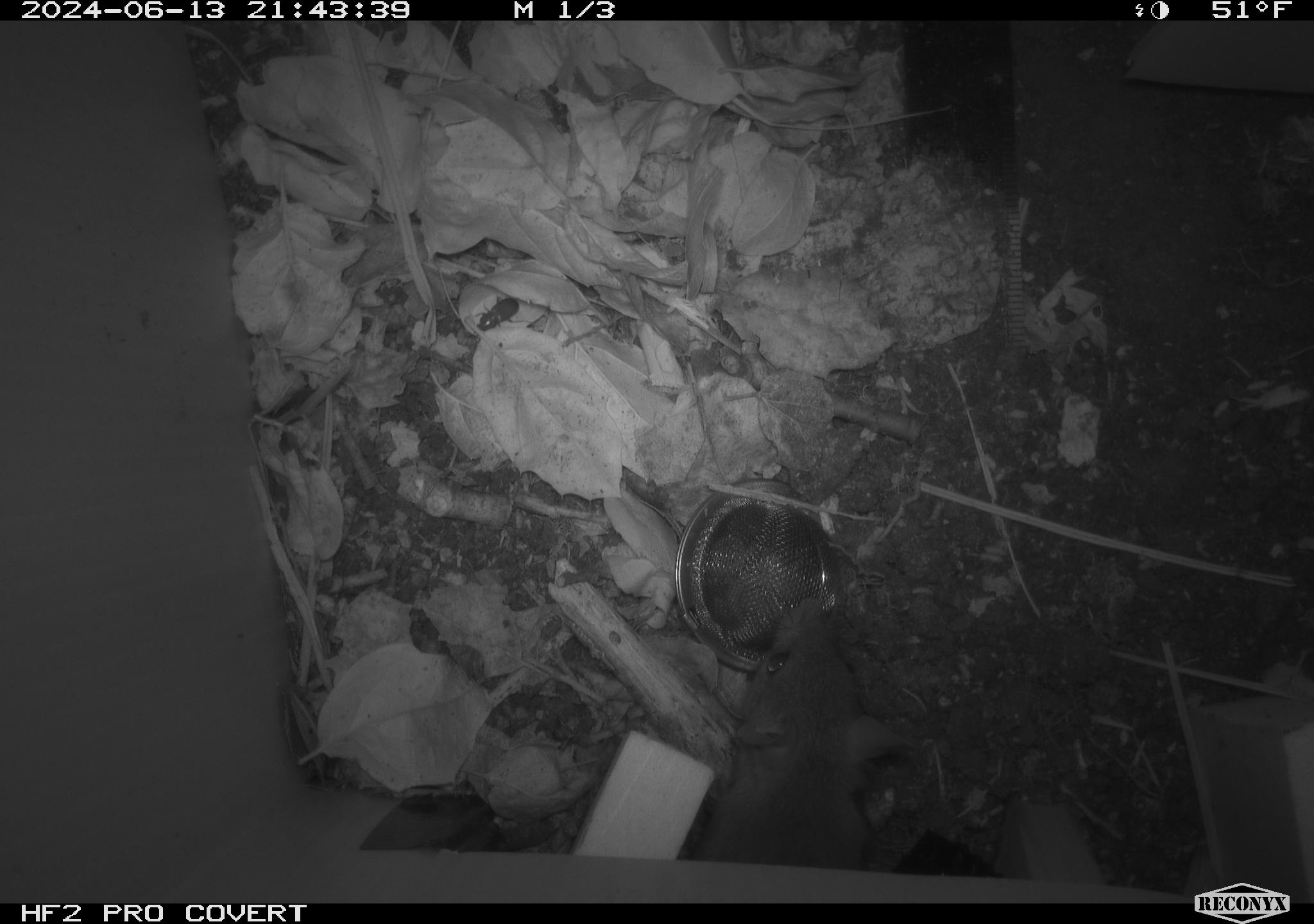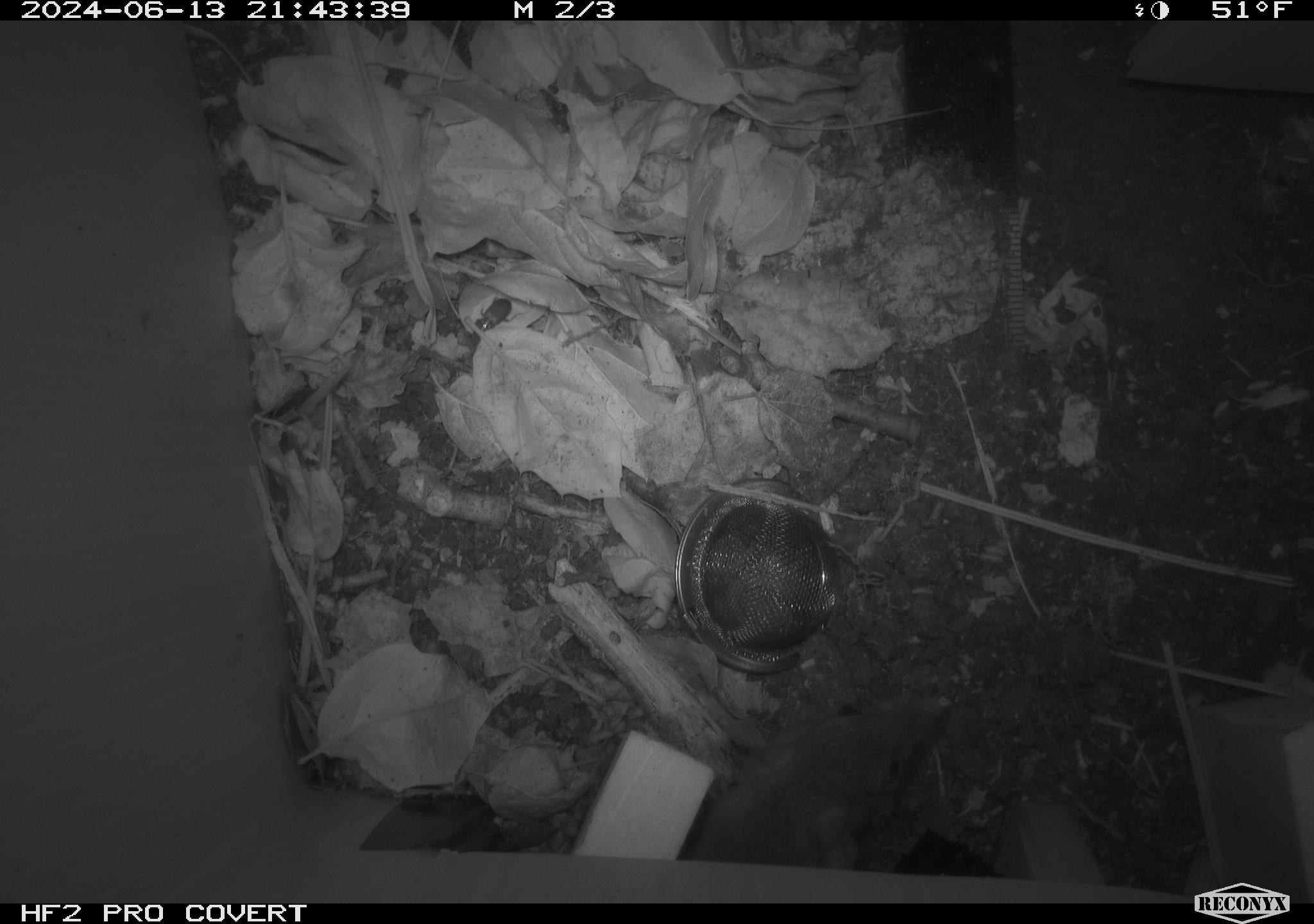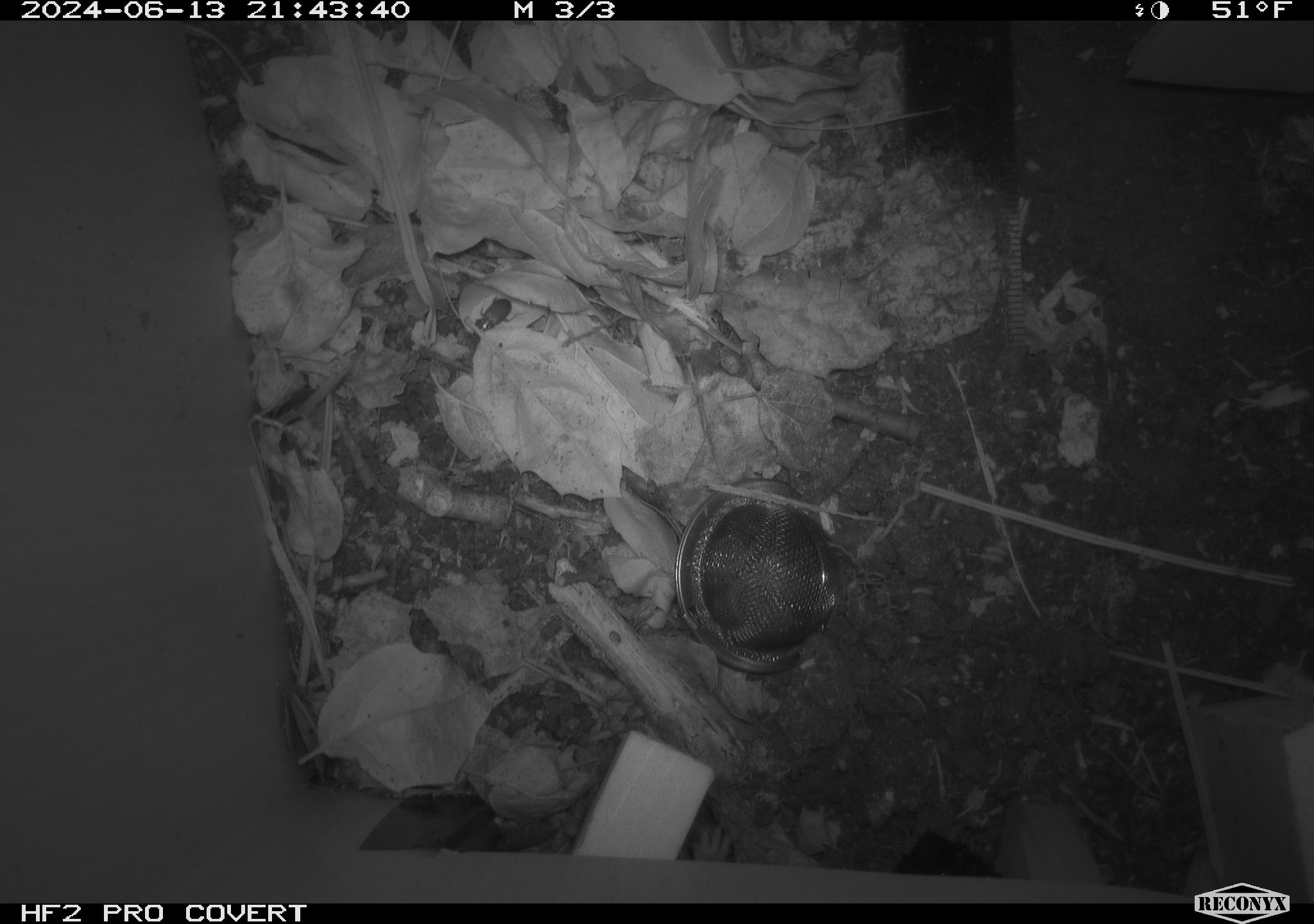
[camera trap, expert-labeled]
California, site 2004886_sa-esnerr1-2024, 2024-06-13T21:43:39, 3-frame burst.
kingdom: Animalia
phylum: Chordata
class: Mammalia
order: Rodentia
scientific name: Rodentia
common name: rodent